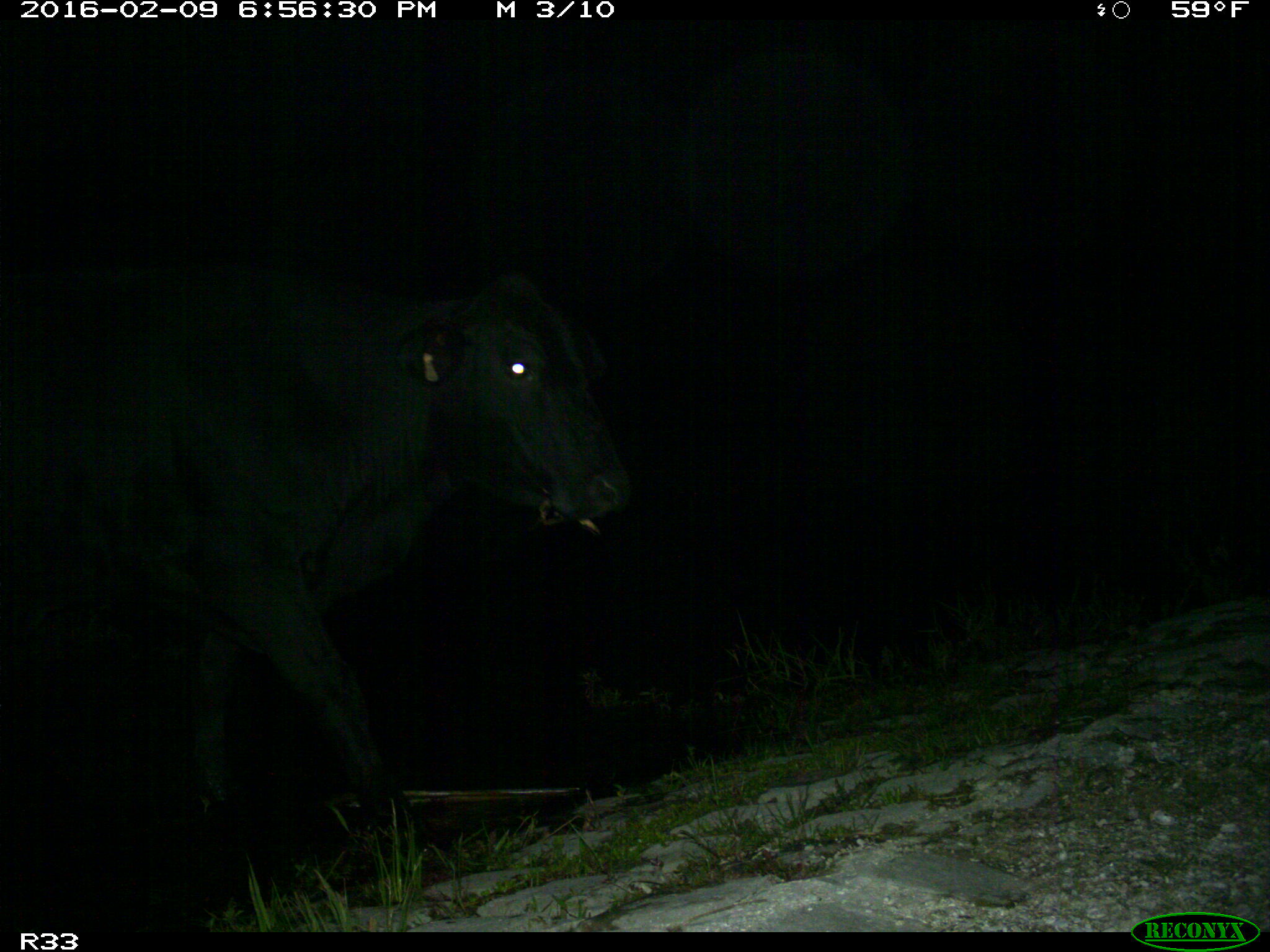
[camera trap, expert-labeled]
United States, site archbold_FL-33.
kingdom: Animalia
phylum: Chordata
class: Mammalia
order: Artiodactyla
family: Bovidae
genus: Bos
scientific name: Bos taurus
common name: domestic cow